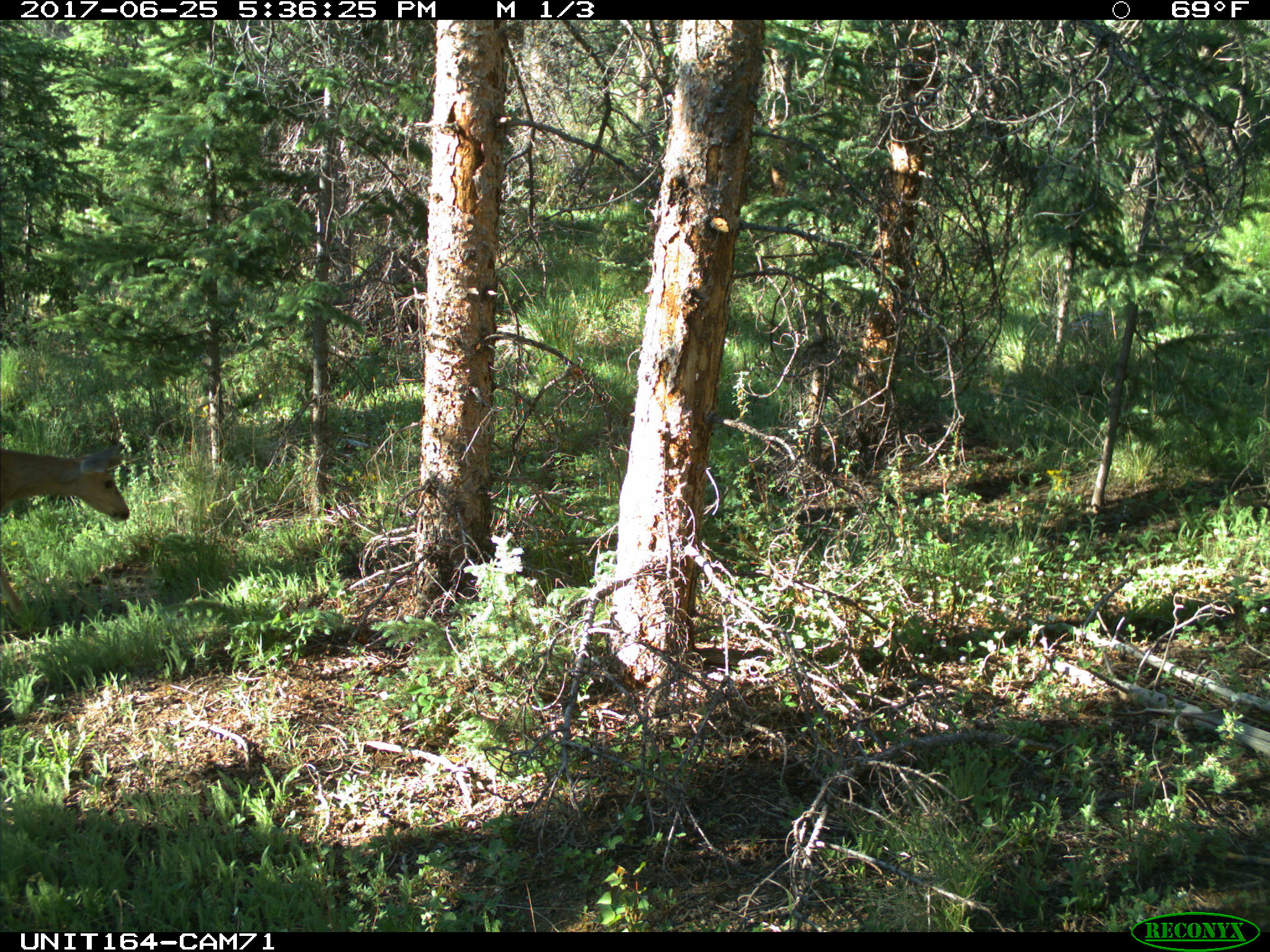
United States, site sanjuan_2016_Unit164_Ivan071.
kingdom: Animalia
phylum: Chordata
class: Mammalia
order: Artiodactyla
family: Cervidae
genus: Odocoileus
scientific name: Odocoileus hemionus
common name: mule deer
Odocoileus hemionus (mule deer).